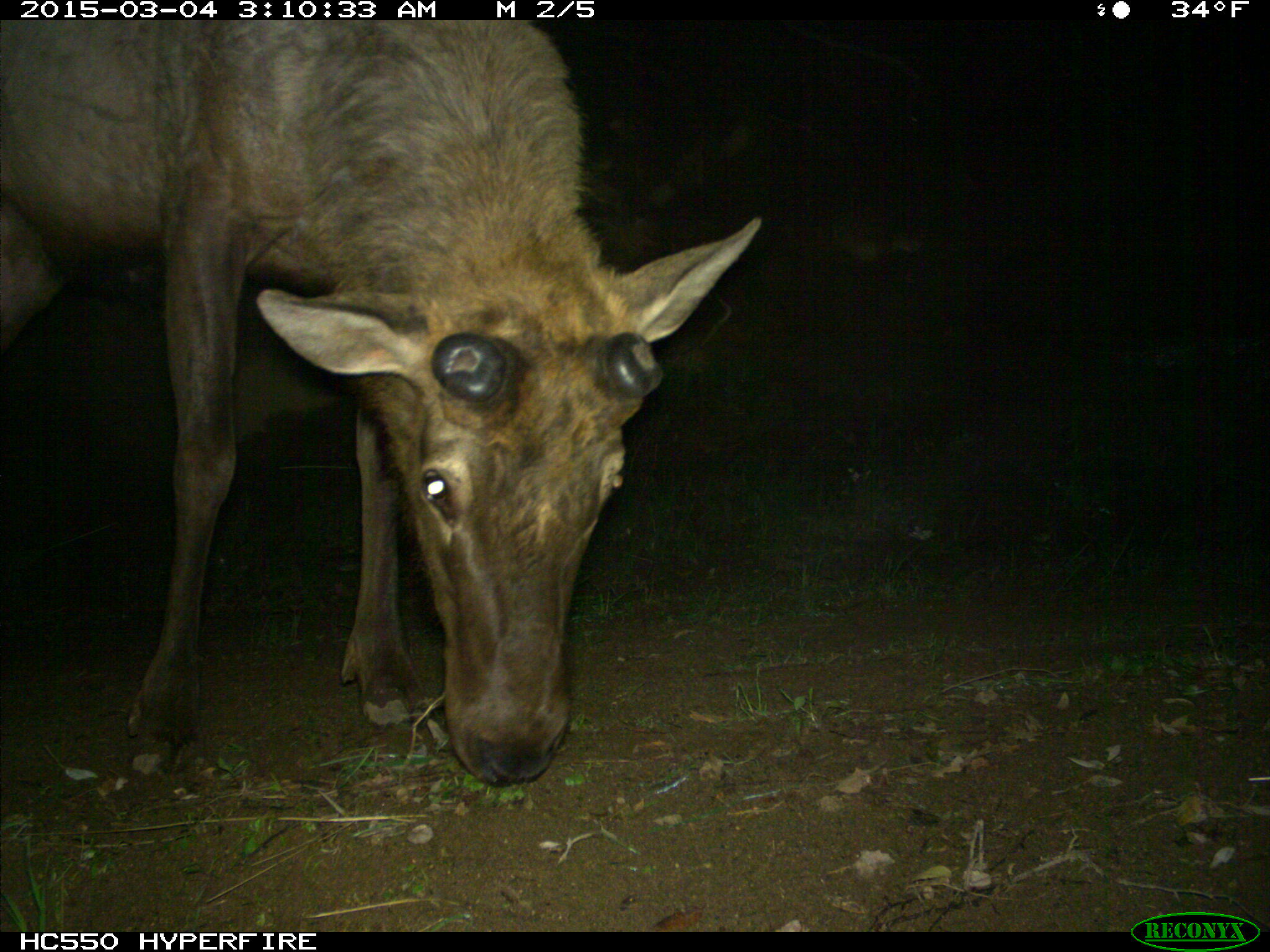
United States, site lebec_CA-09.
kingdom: Animalia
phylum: Chordata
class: Mammalia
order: Artiodactyla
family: Cervidae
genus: Cervus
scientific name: Cervus canadensis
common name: elk